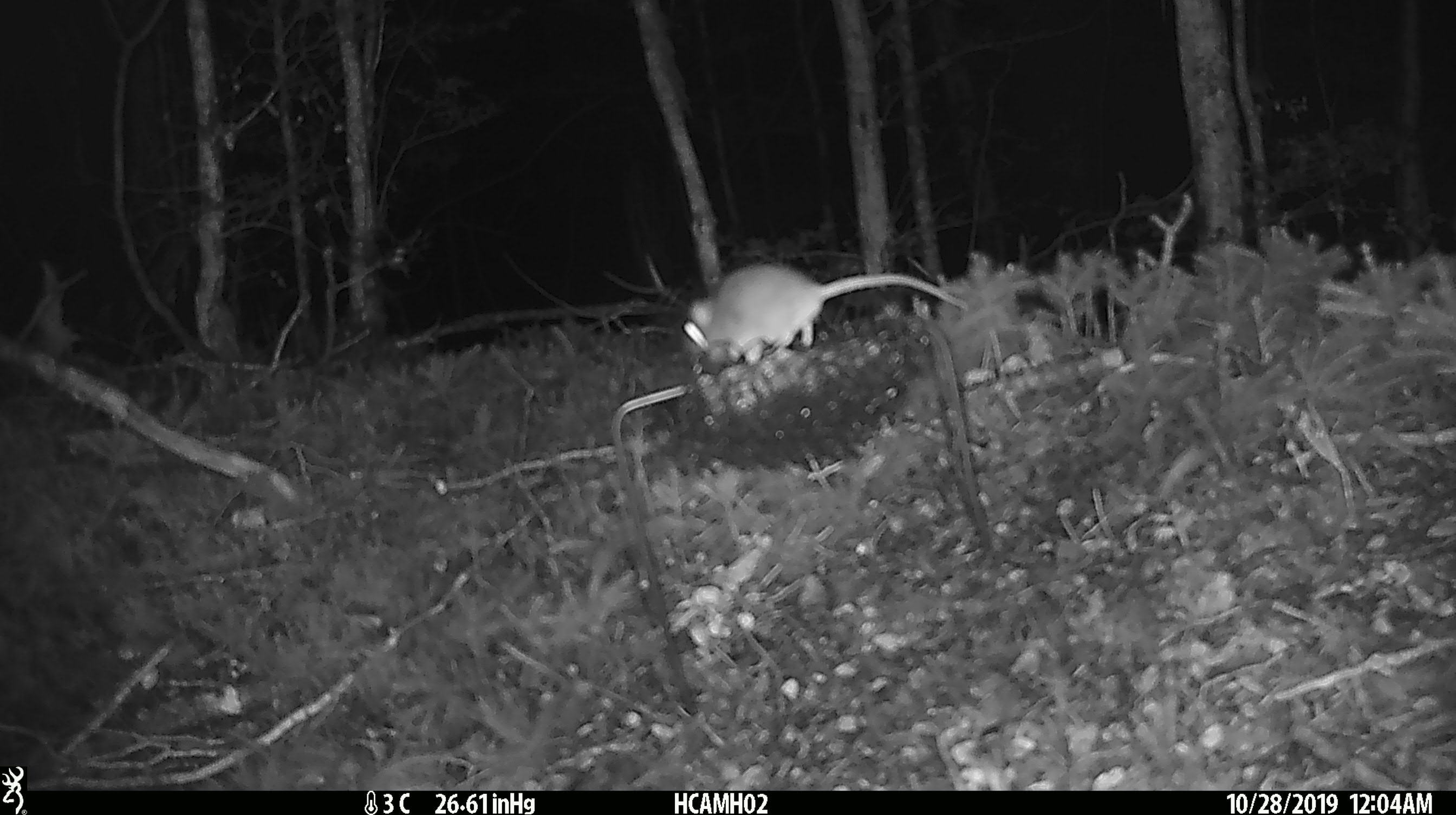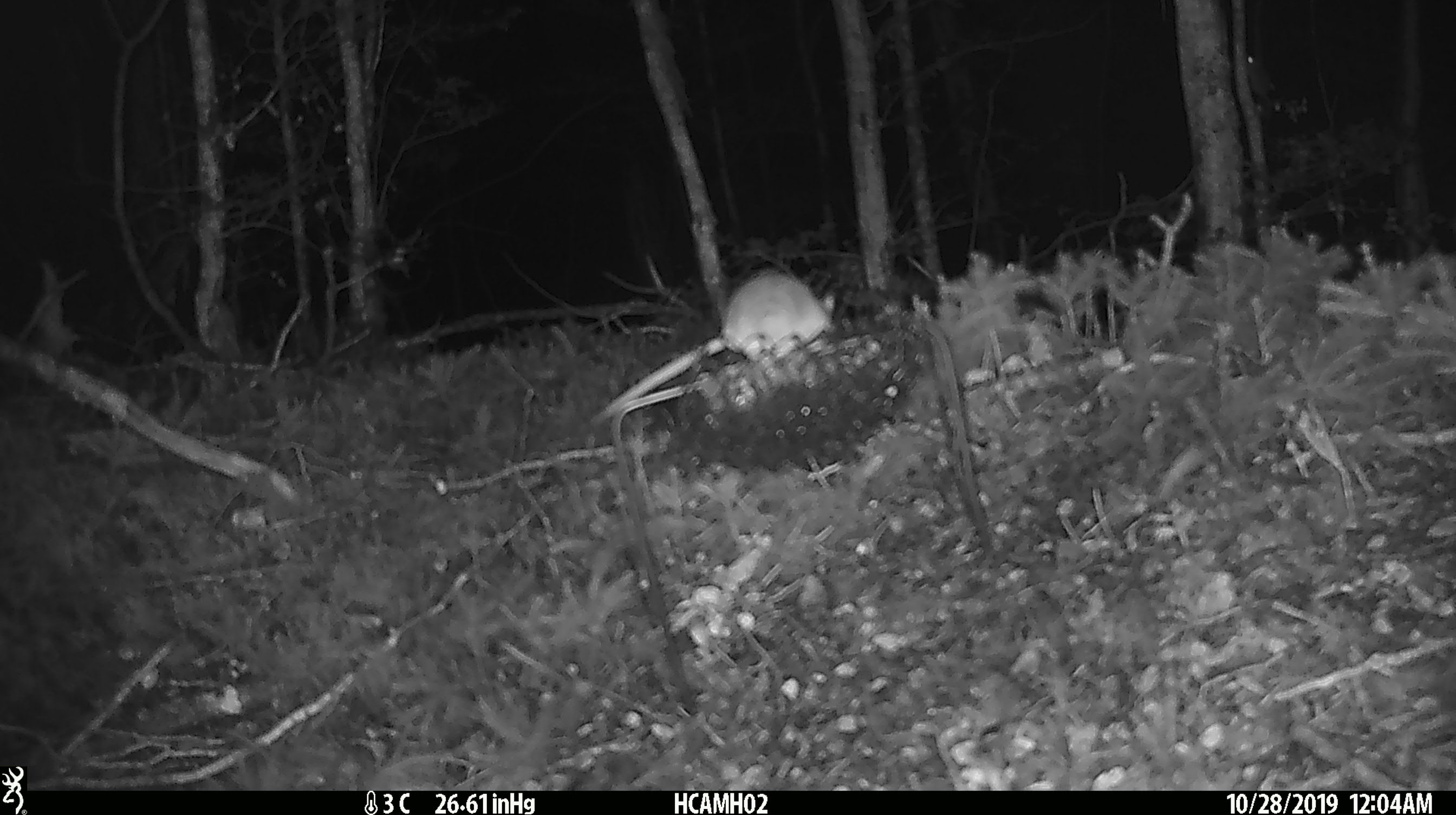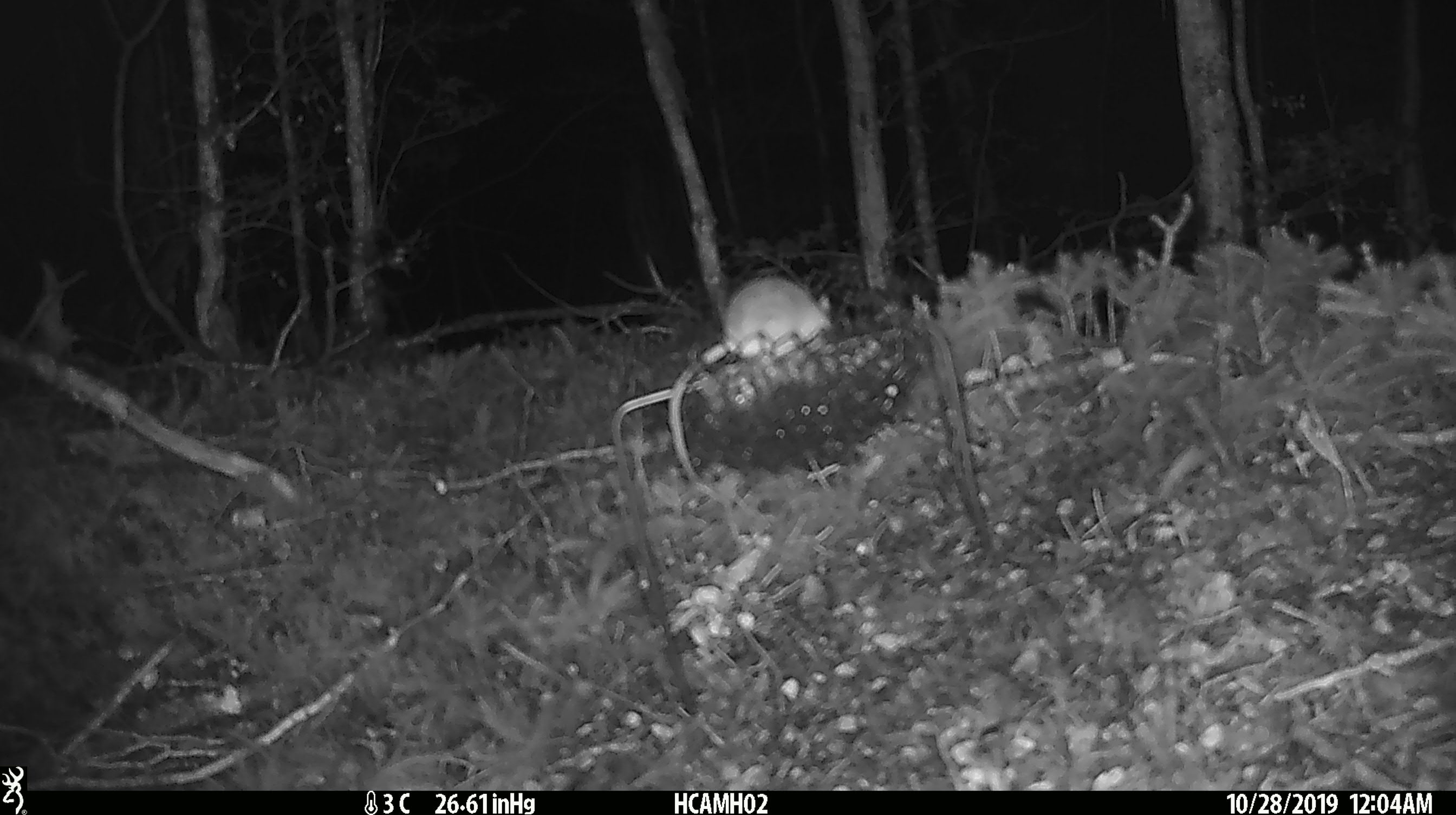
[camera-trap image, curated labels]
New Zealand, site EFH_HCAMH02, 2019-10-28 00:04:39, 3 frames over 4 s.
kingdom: Animalia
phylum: Chordata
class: Mammalia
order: Rodentia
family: Muridae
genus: Mus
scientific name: Mus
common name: mouse